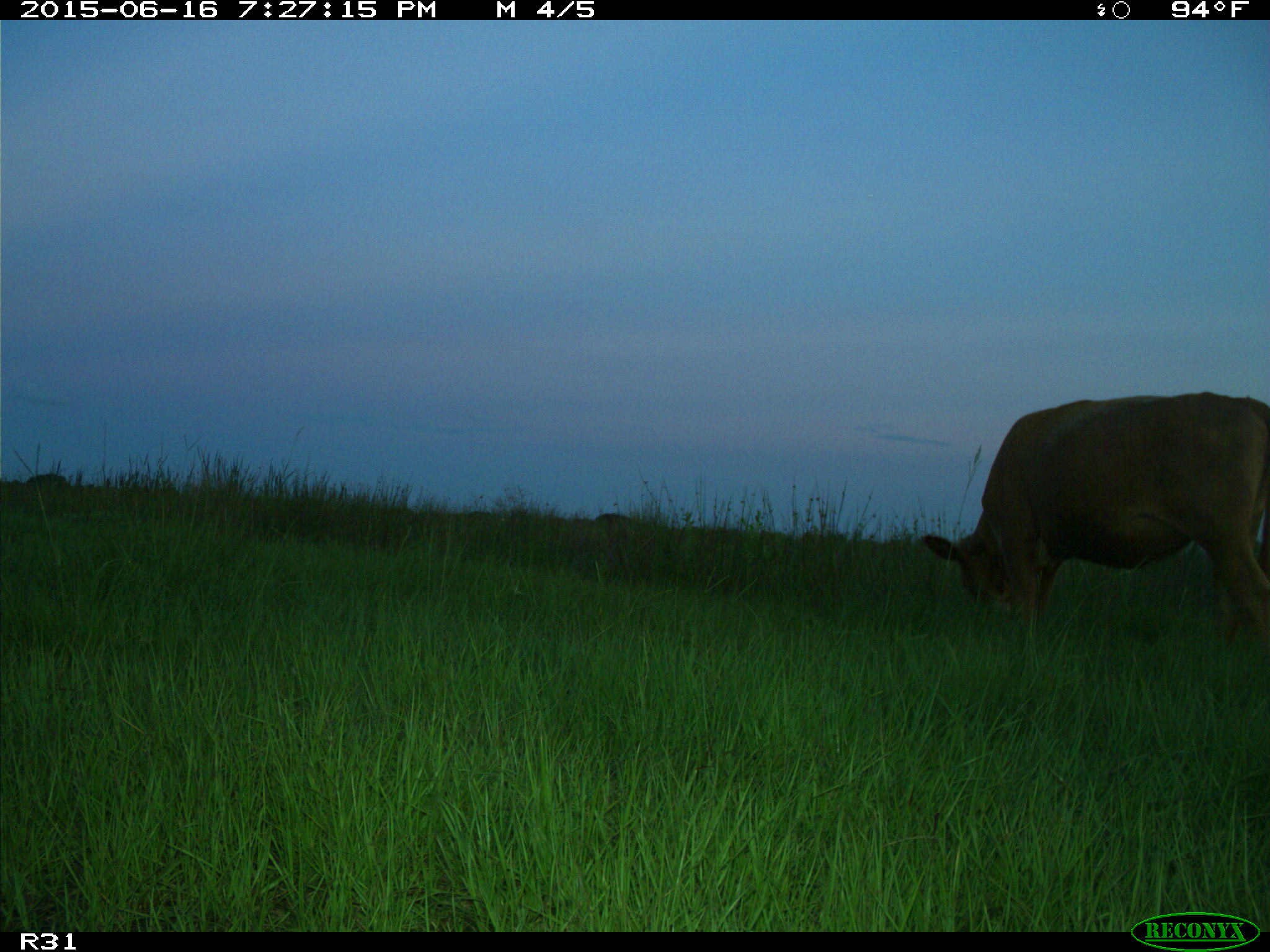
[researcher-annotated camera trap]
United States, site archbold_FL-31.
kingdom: Animalia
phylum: Chordata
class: Mammalia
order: Artiodactyla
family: Bovidae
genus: Bos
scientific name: Bos taurus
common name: domestic cow